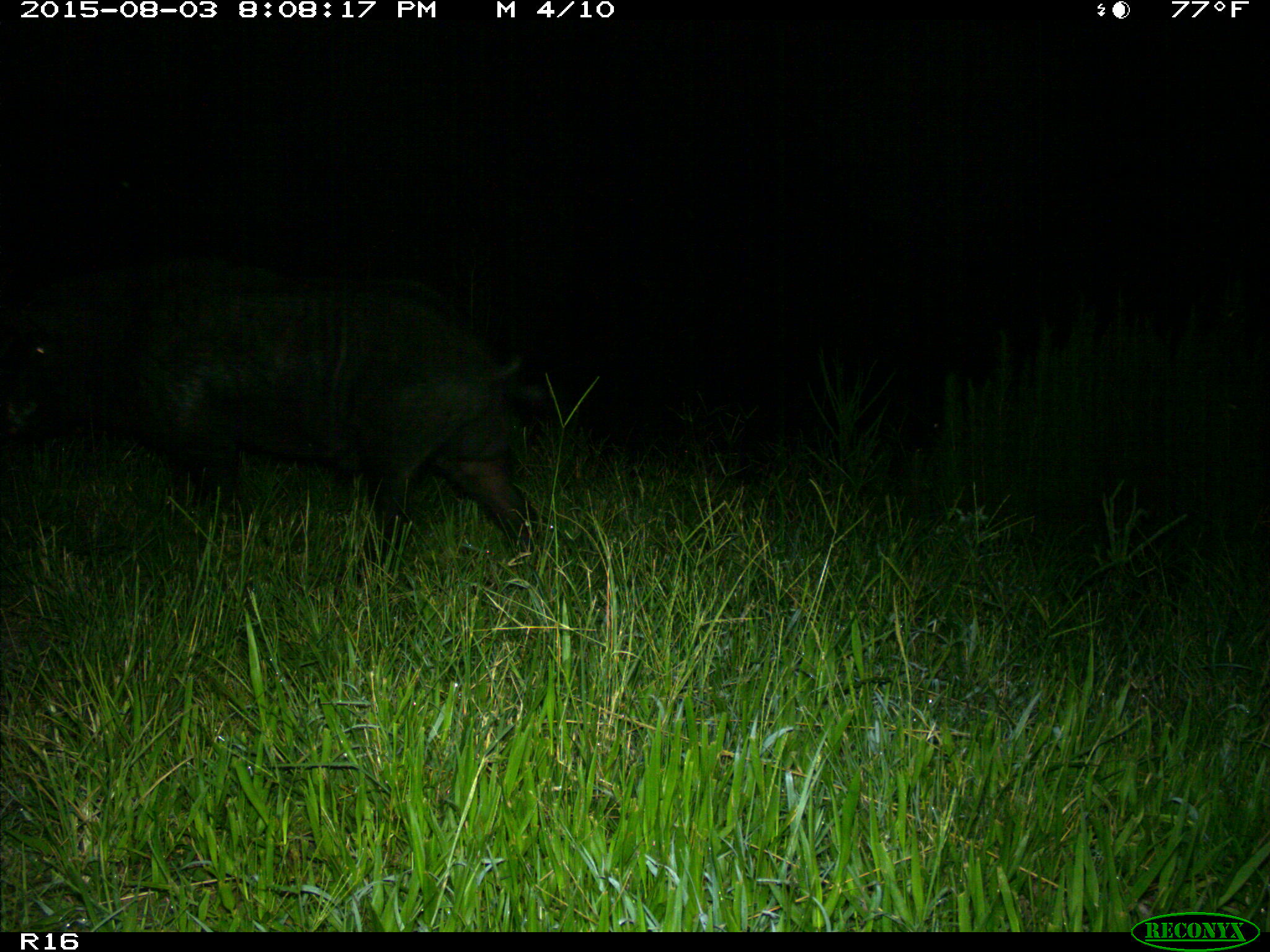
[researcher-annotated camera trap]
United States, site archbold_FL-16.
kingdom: Animalia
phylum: Chordata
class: Mammalia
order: Artiodactyla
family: Suidae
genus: Sus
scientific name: Sus scrofa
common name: wild boar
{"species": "Sus scrofa (wild boar)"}